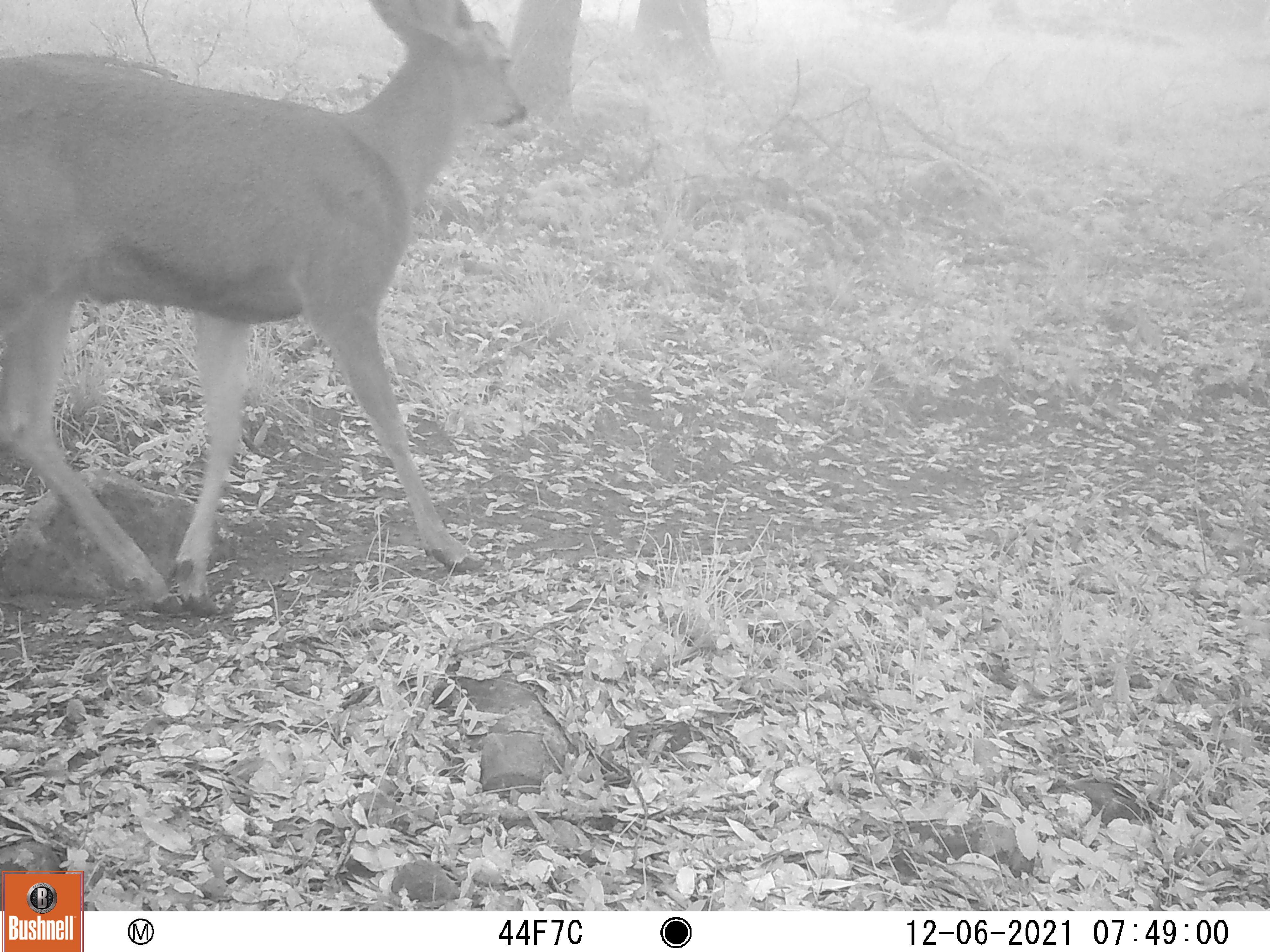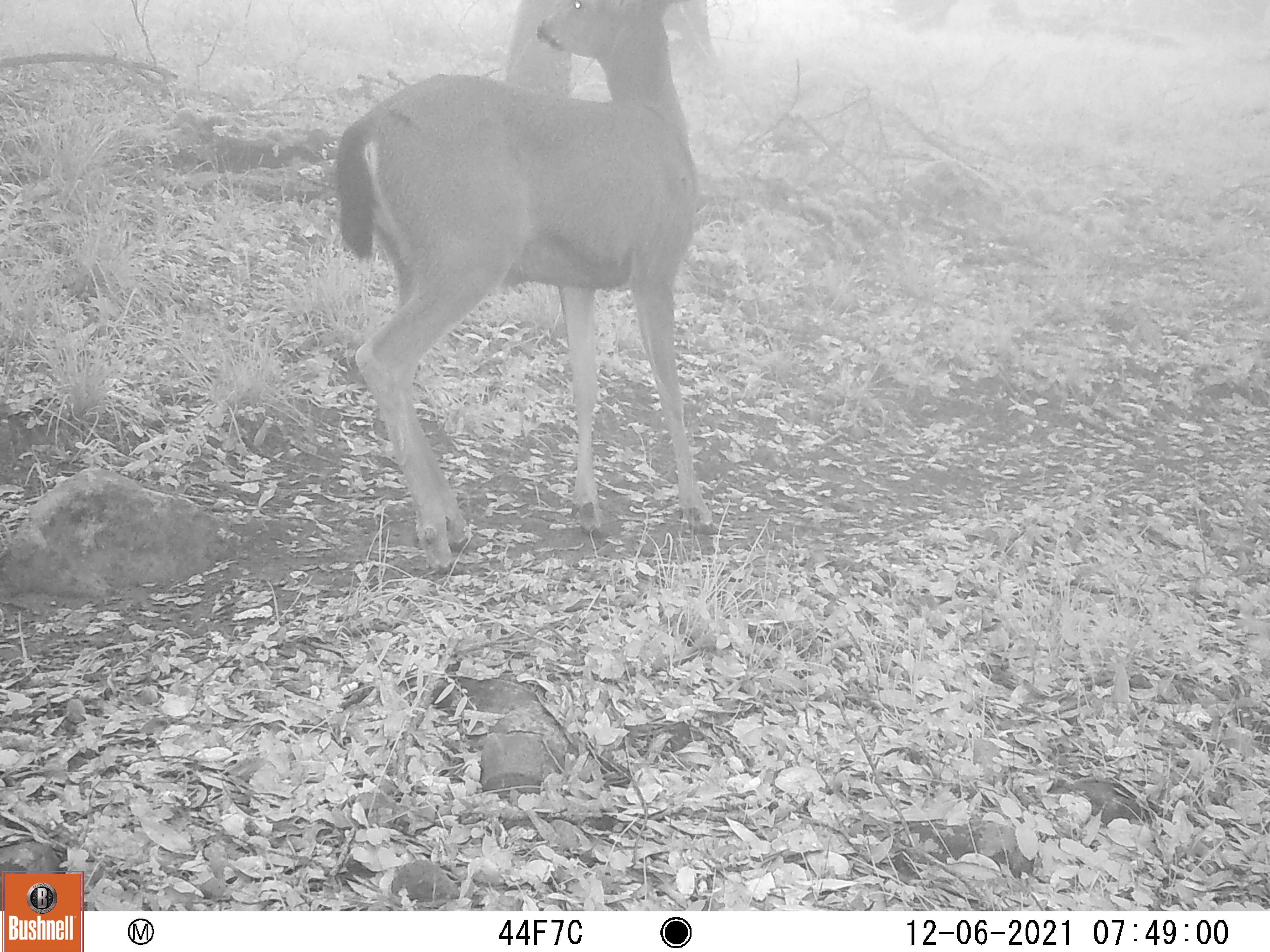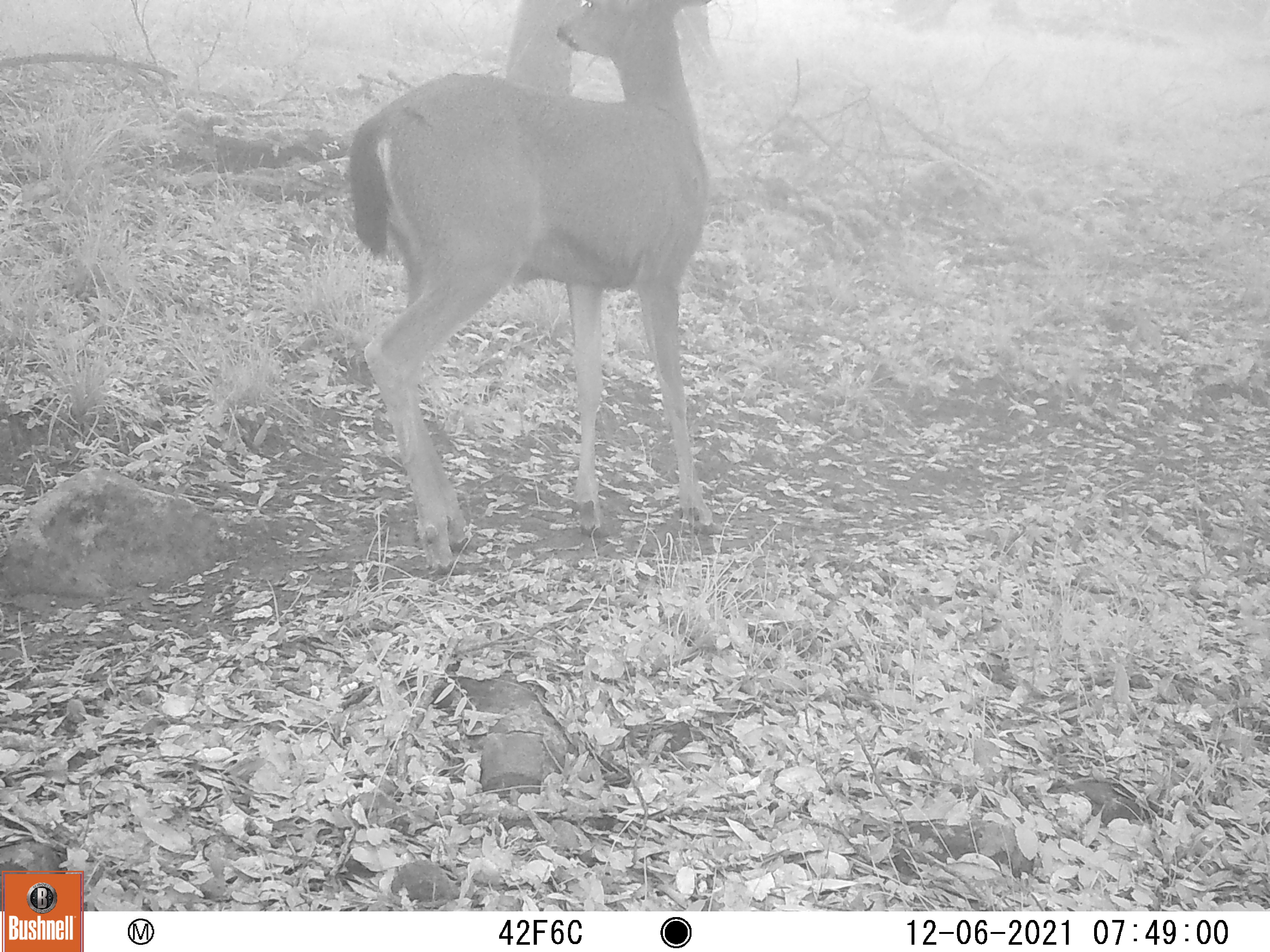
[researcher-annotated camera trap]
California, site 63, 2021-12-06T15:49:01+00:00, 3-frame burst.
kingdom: Animalia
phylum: Chordata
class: Mammalia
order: Artiodactyla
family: Cervidae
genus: Odocoileus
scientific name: Odocoileus hemionus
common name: mule deer